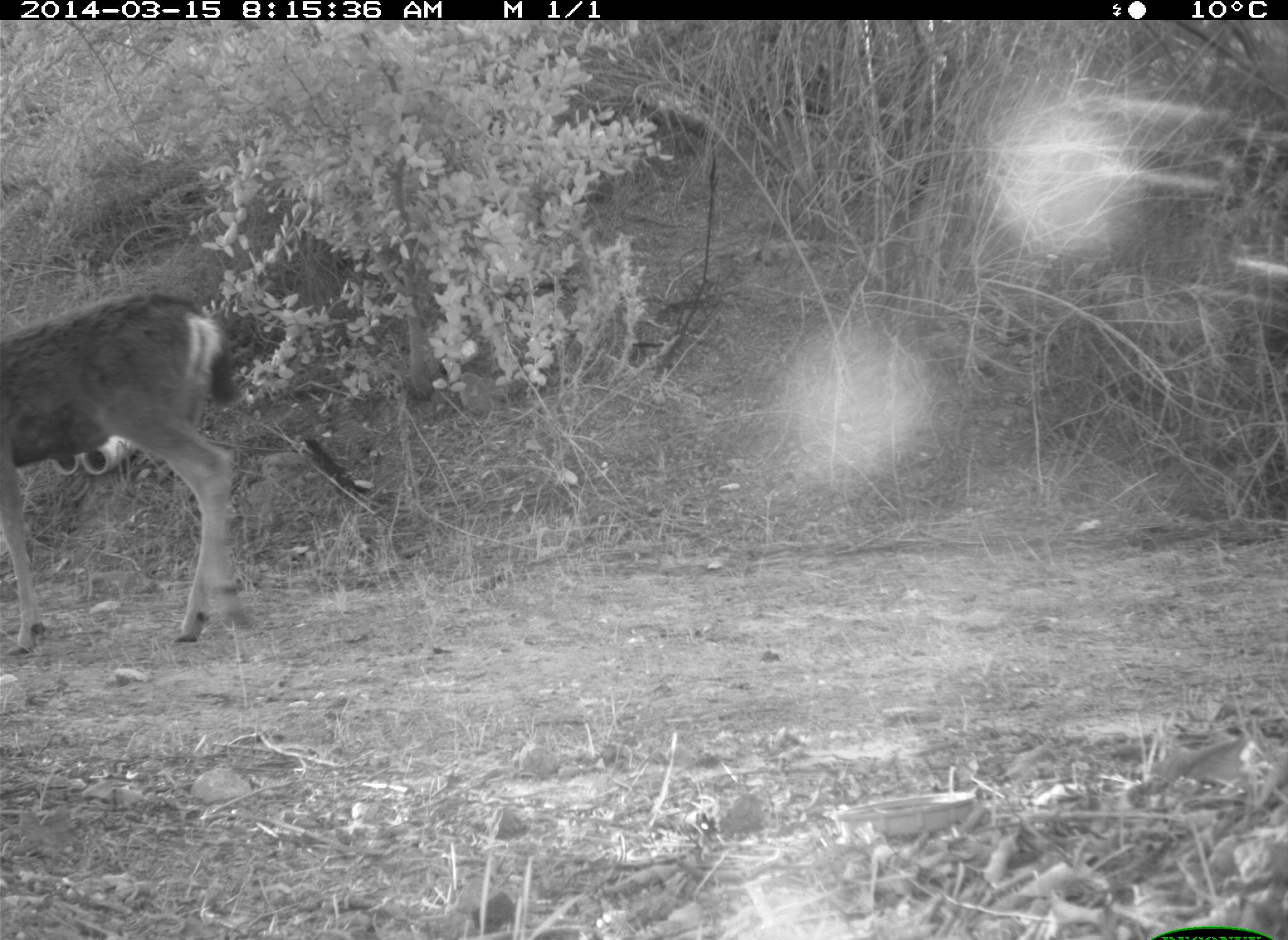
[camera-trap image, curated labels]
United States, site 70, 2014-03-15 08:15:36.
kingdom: Animalia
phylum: Chordata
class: Mammalia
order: Artiodactyla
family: Cervidae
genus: Odocoileus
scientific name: Odocoileus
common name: deer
Deer (Odocoileus).